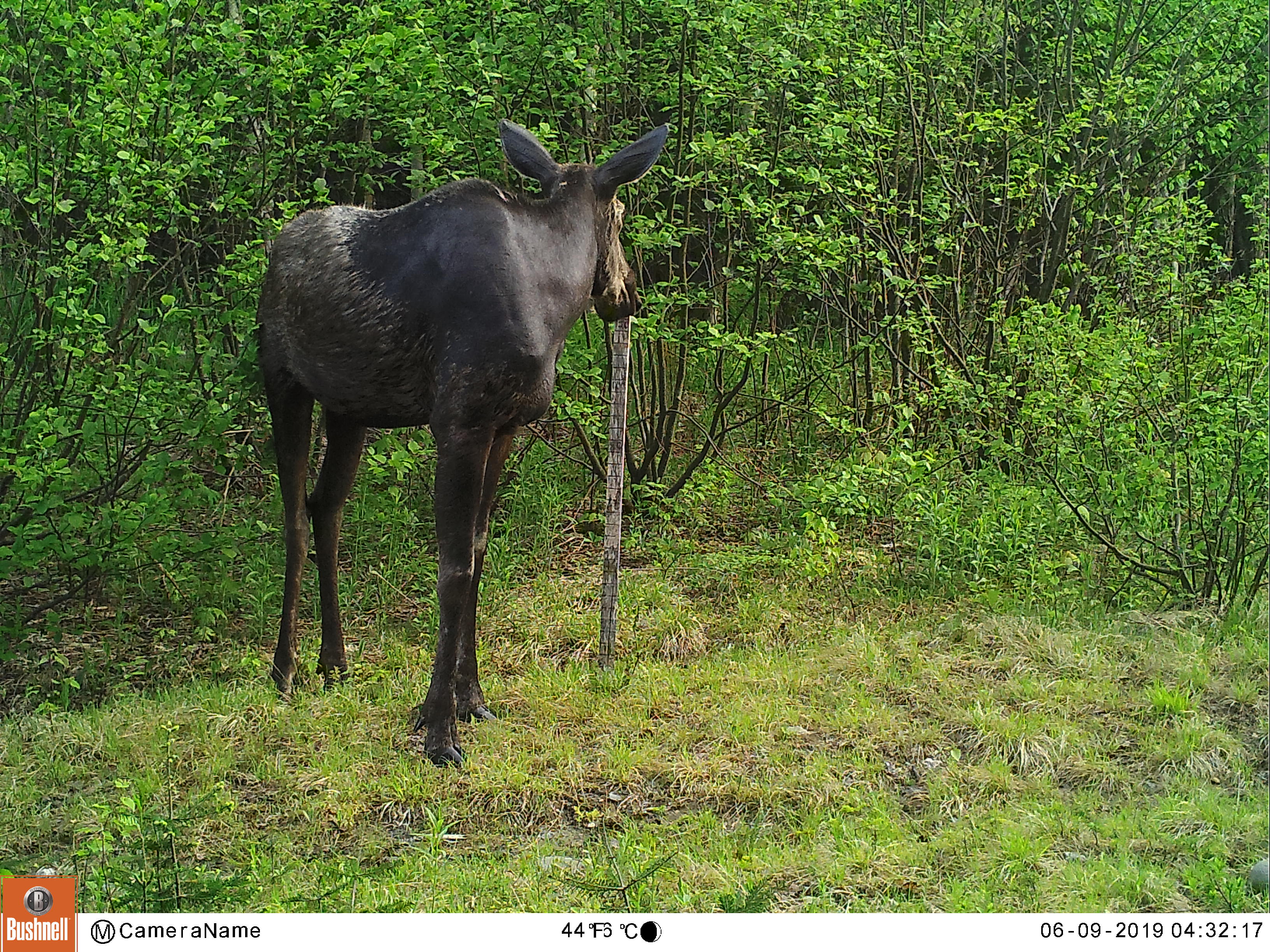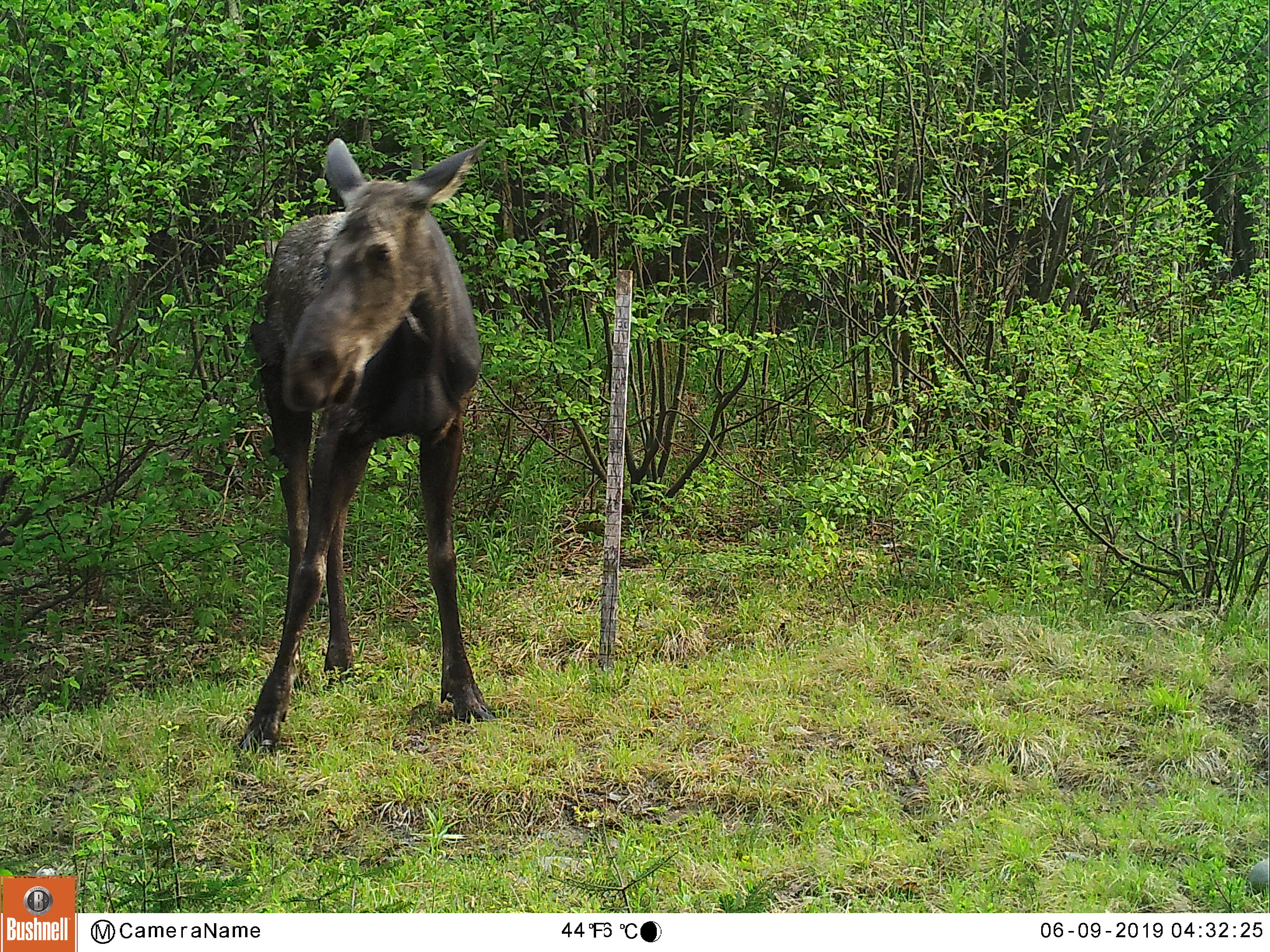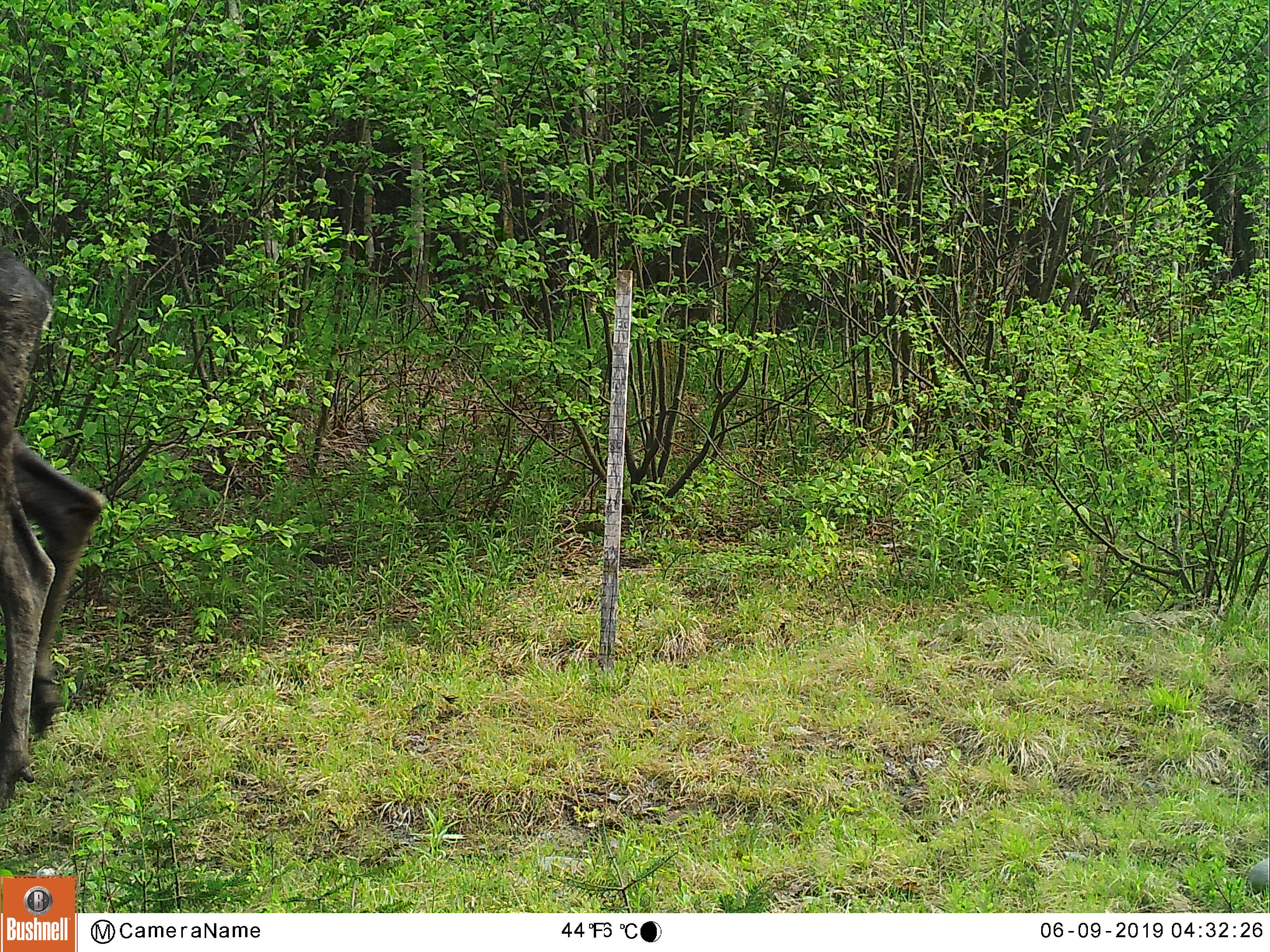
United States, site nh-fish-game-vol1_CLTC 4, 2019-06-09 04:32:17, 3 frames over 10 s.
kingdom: Animalia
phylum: Chordata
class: Mammalia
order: Artiodactyla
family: Cervidae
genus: Alces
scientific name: Alces alces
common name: moose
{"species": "moose (Alces alces)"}